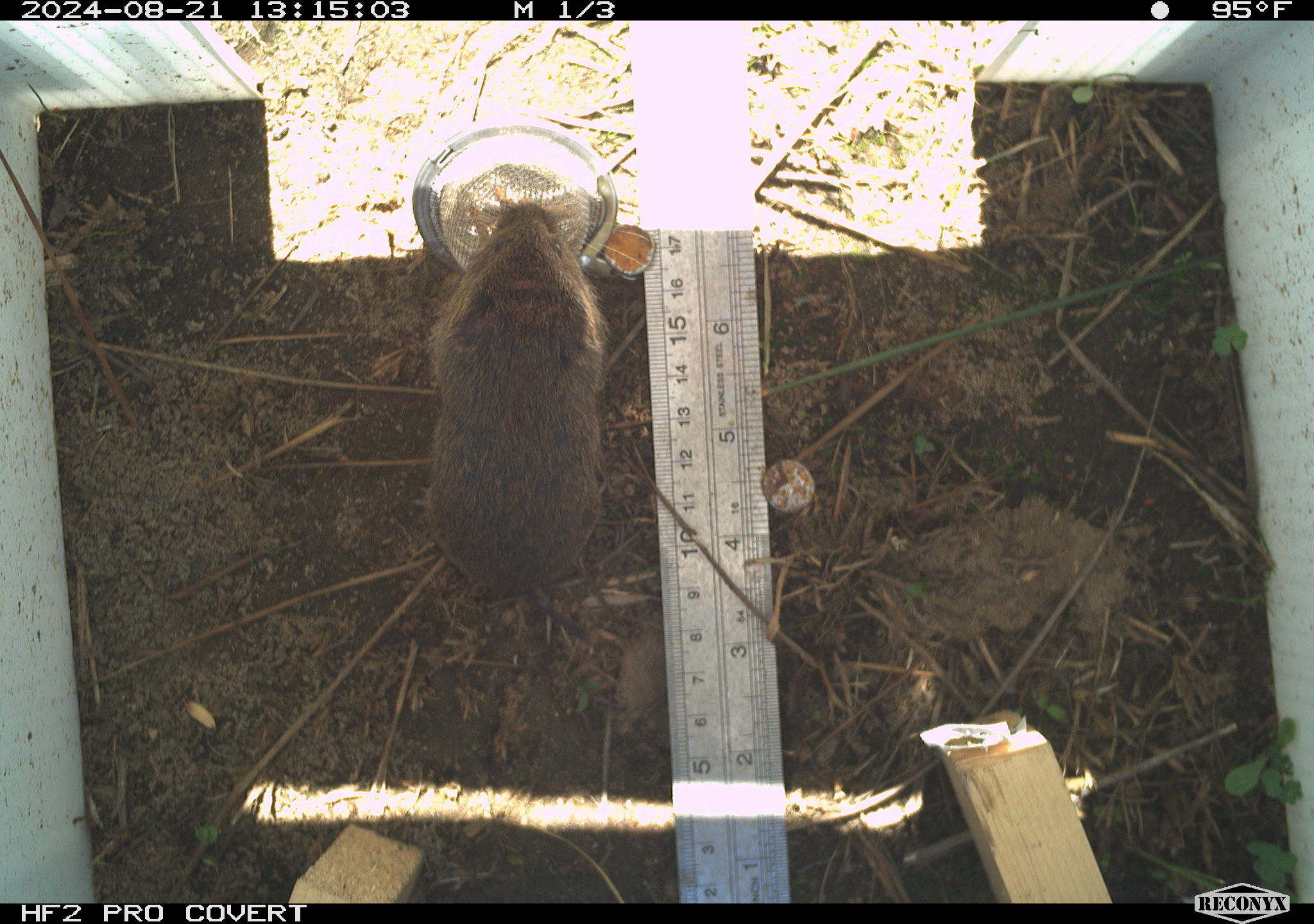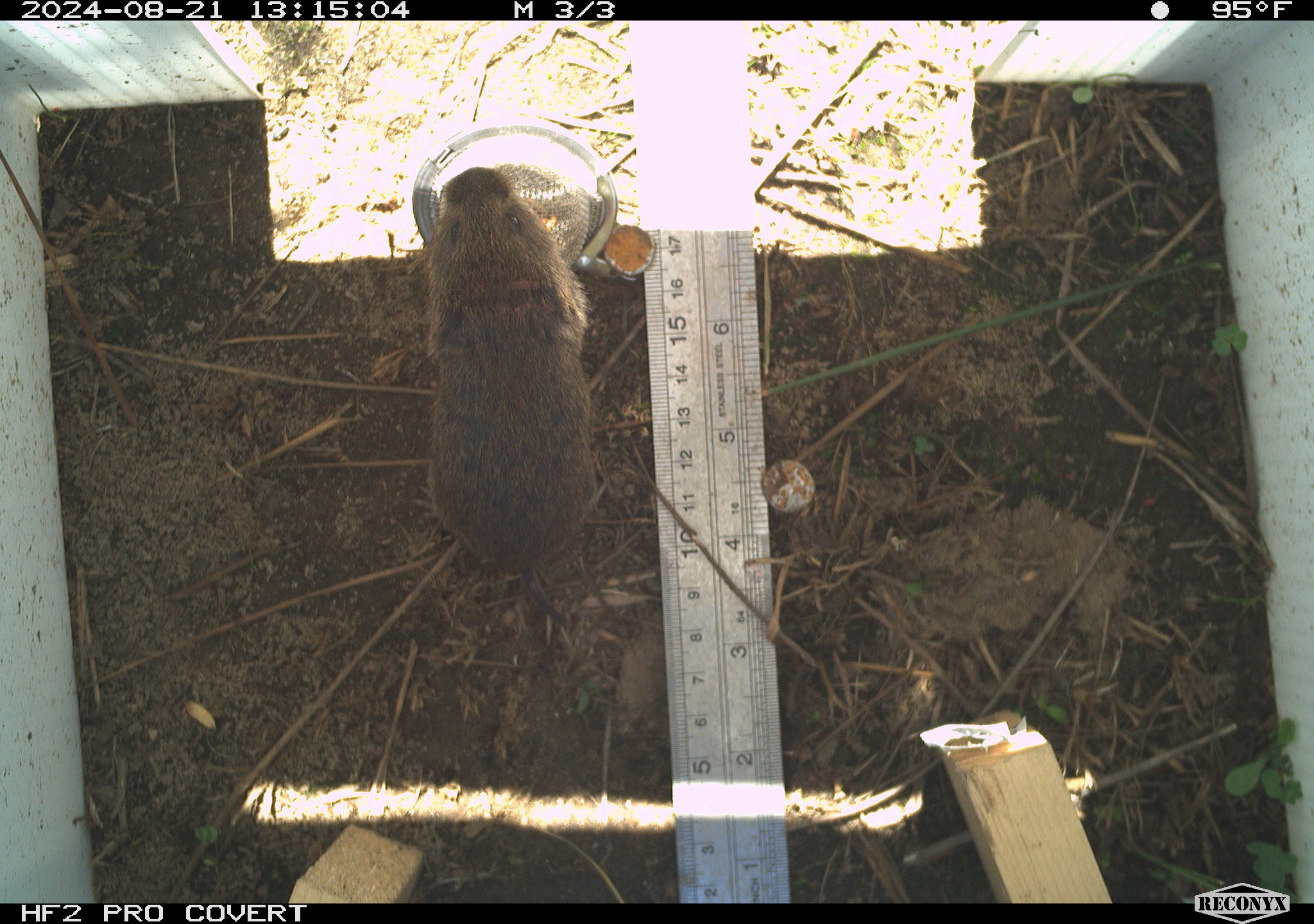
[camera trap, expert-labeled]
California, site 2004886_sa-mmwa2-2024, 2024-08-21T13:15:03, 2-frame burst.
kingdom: Animalia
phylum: Chordata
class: Mammalia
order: Rodentia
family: Cricetidae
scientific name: Arvicolinae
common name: voles, lemmings, and muskrats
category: arvicolinae subfamily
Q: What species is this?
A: Arvicolinae subfamily (voles, lemmings, and muskrats) (Arvicolinae).